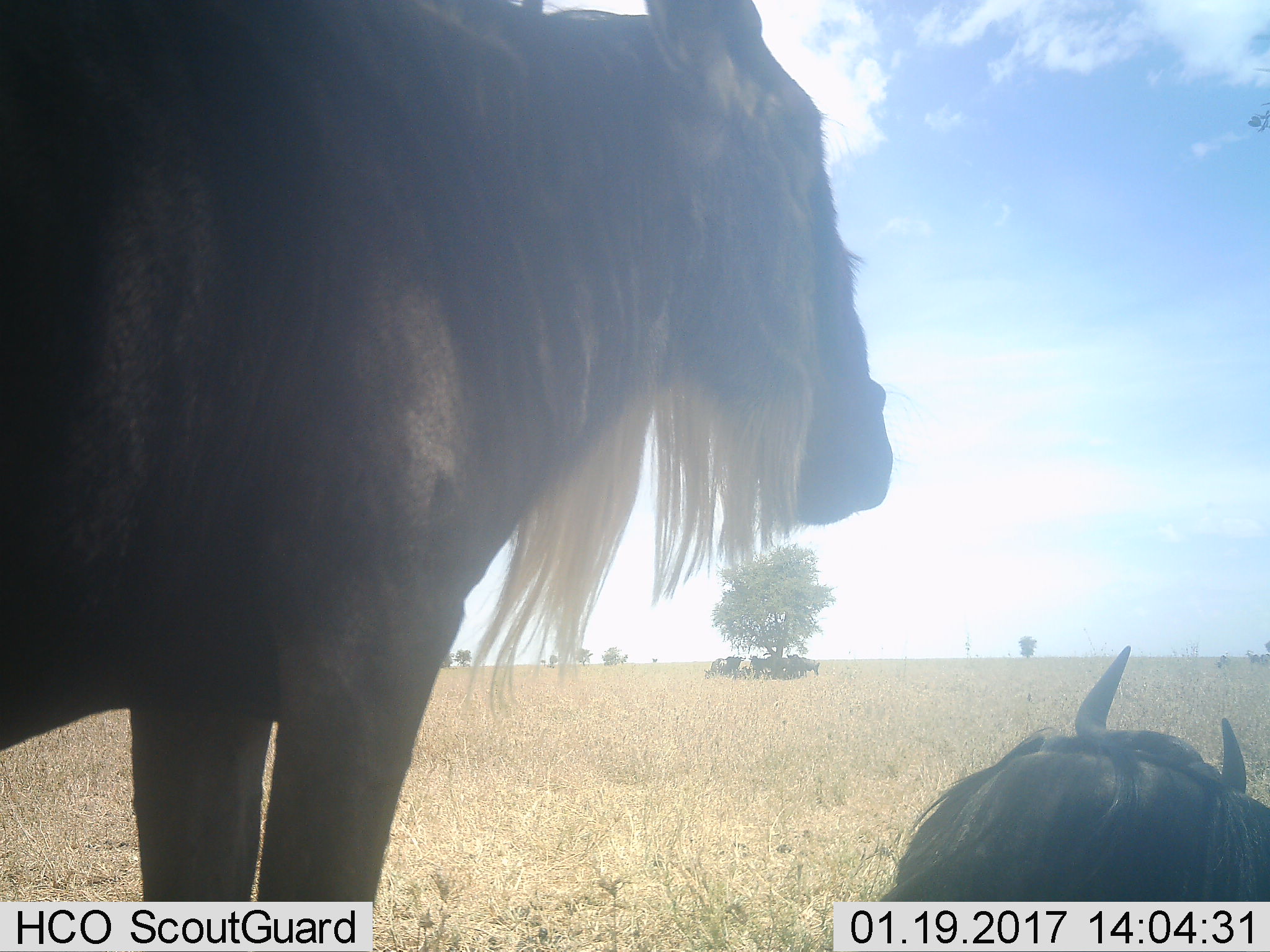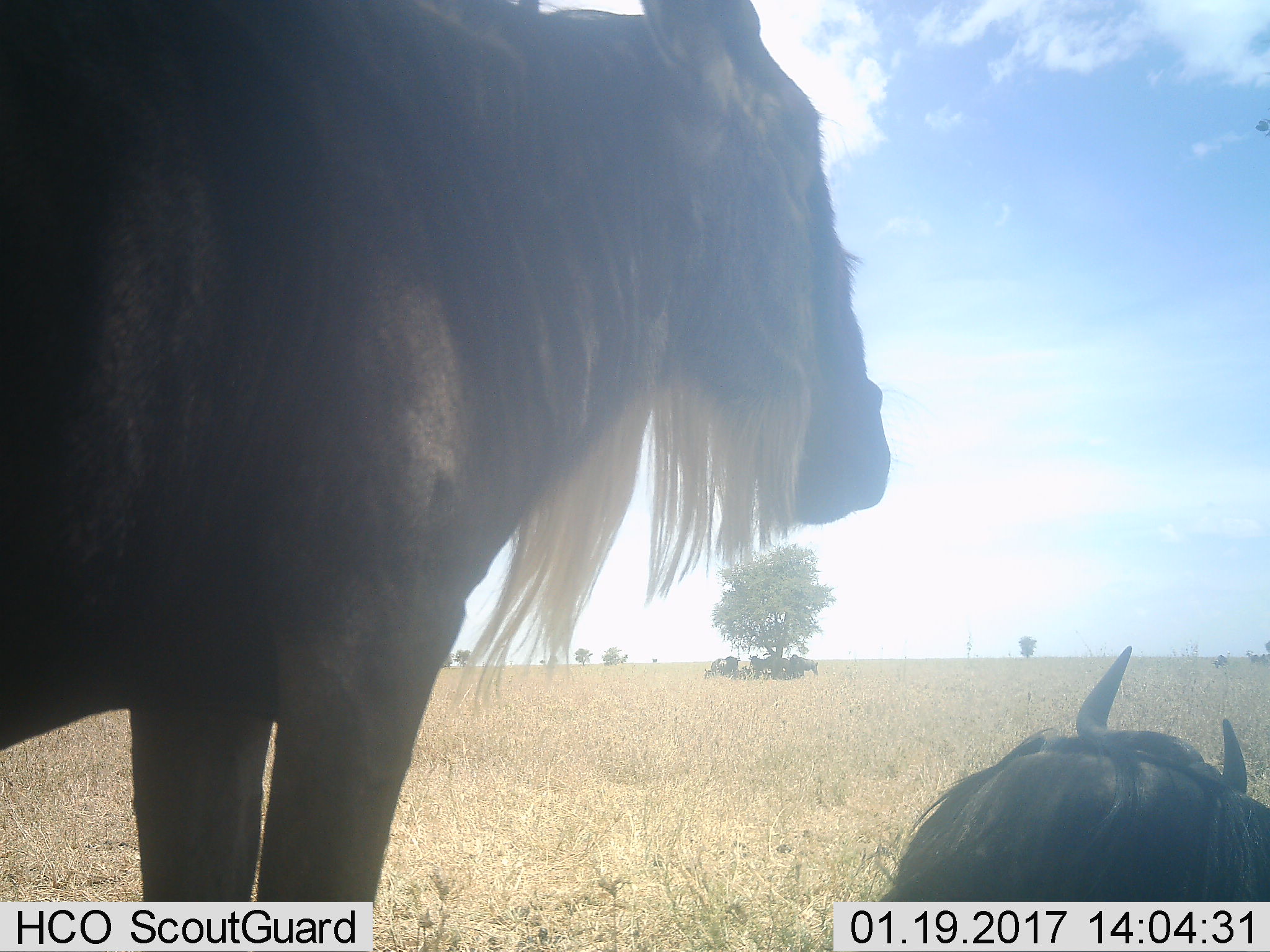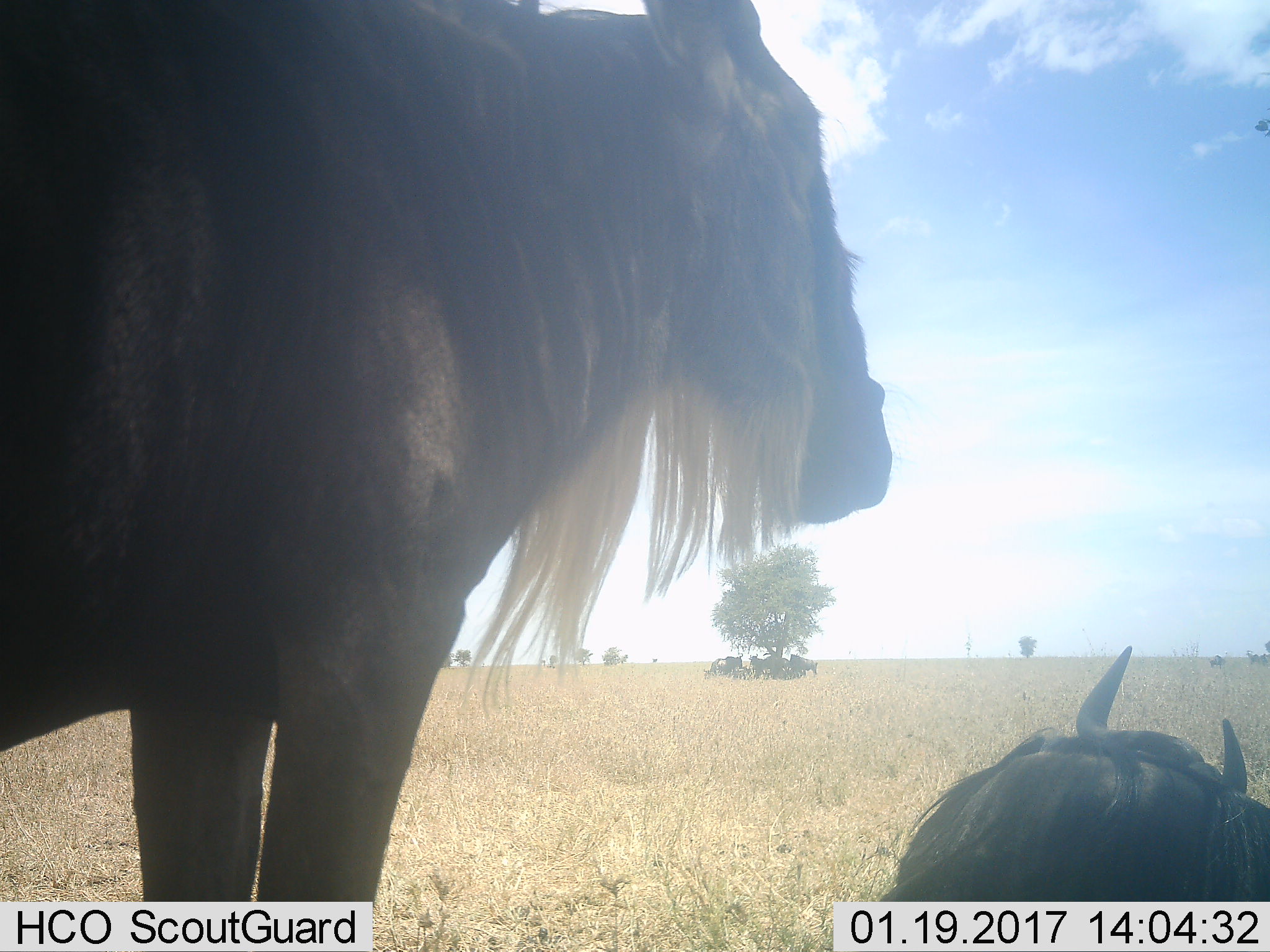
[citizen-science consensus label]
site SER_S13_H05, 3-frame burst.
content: unidentified animal